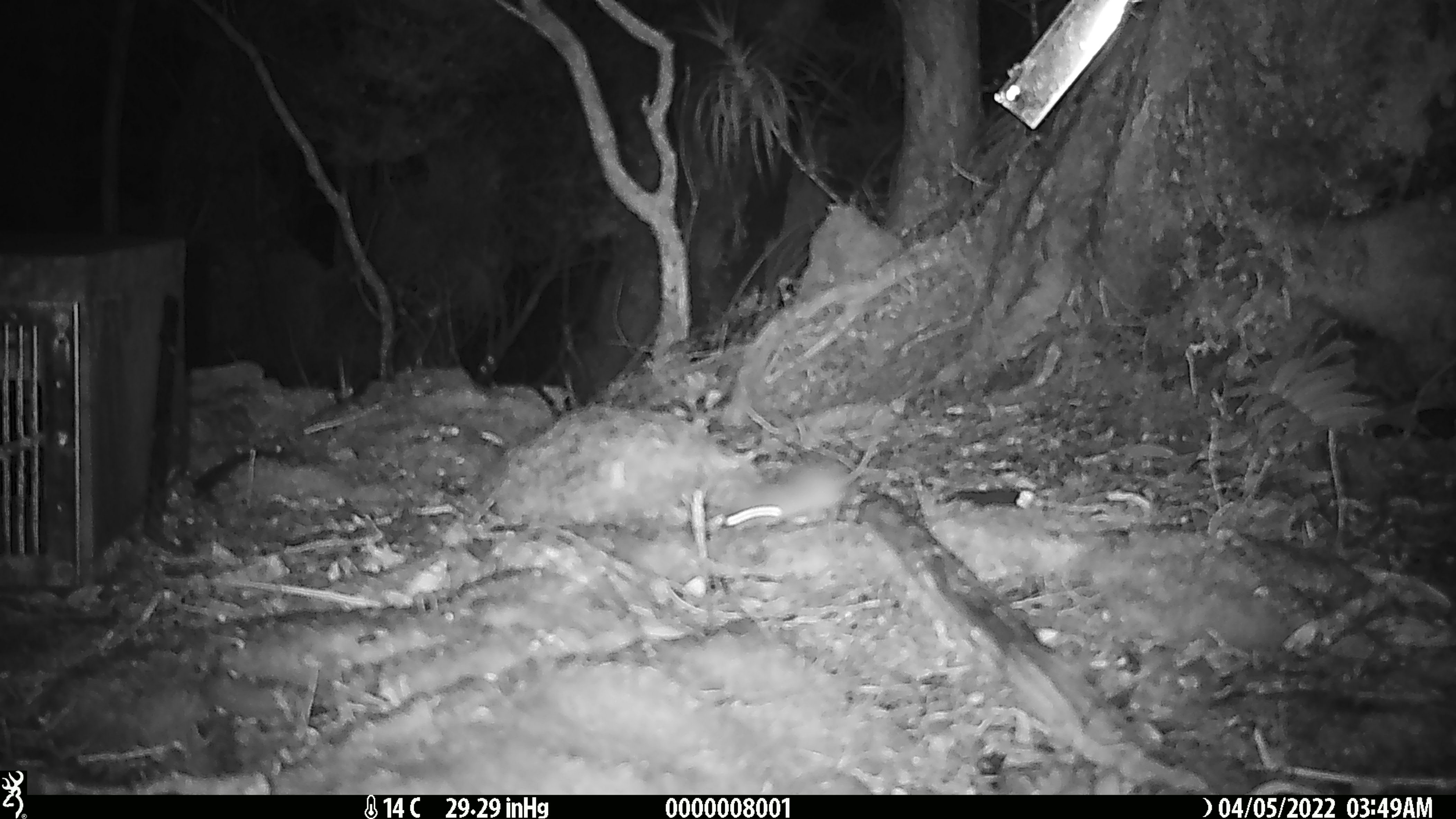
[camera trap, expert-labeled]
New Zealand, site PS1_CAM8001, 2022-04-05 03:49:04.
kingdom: Animalia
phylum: Chordata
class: Mammalia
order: Rodentia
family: Muridae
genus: Mus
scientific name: Mus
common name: mouse